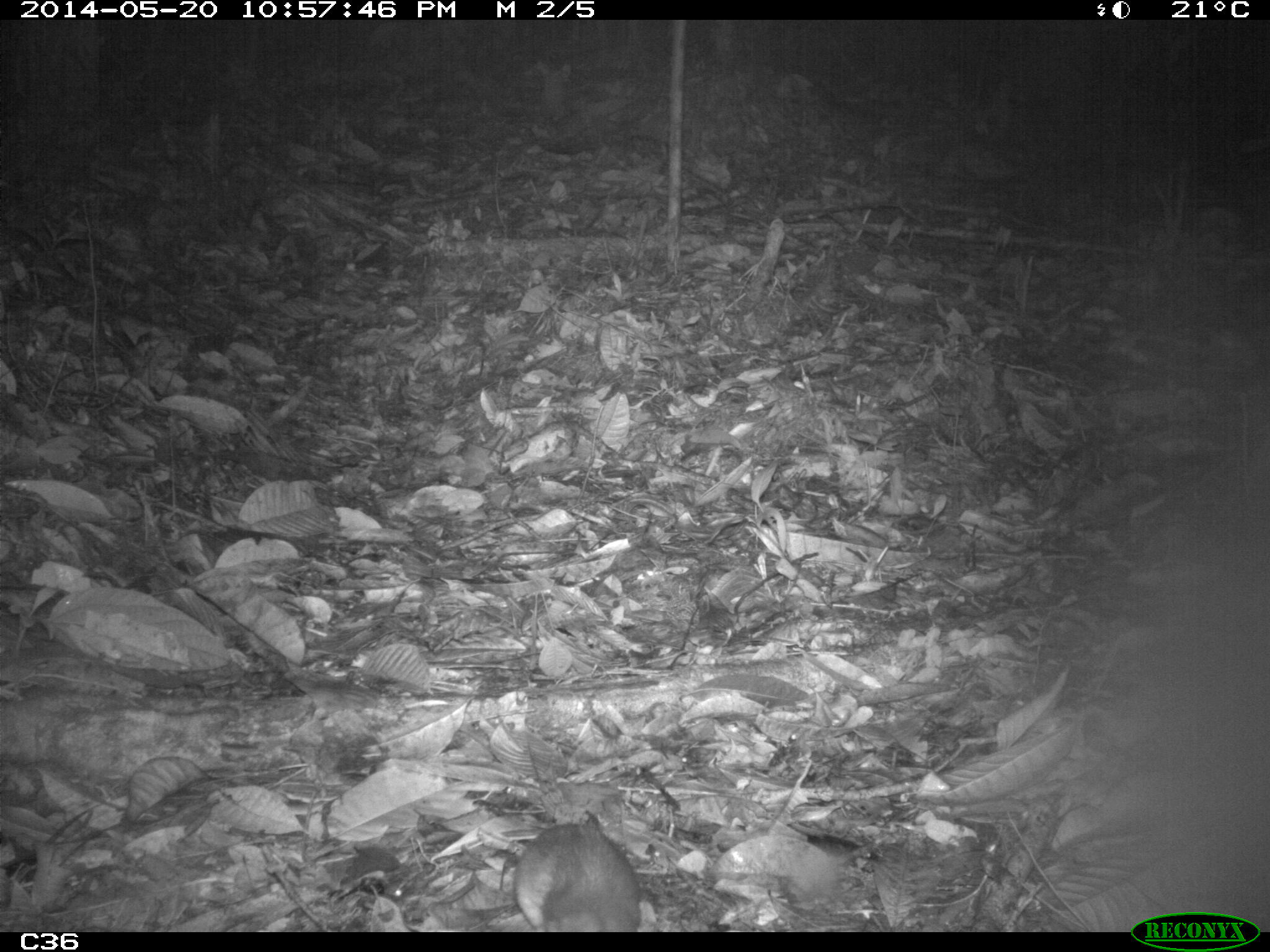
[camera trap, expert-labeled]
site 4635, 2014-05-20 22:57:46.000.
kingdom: Animalia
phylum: Chordata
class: Mammalia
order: Rodentia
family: Muridae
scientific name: Muridae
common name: mice, rats, and gerbils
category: unknown mouse or rat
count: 1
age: adult